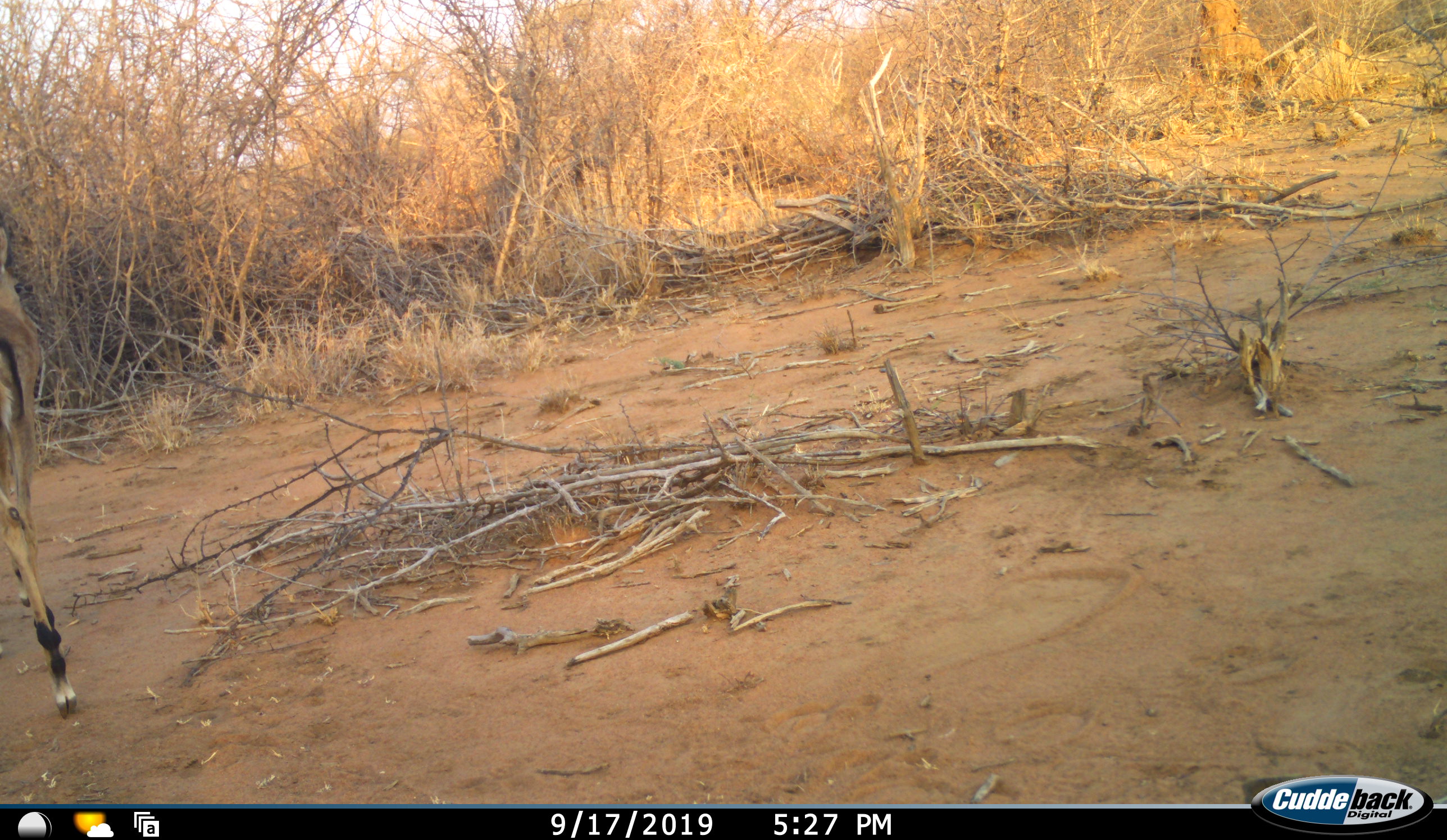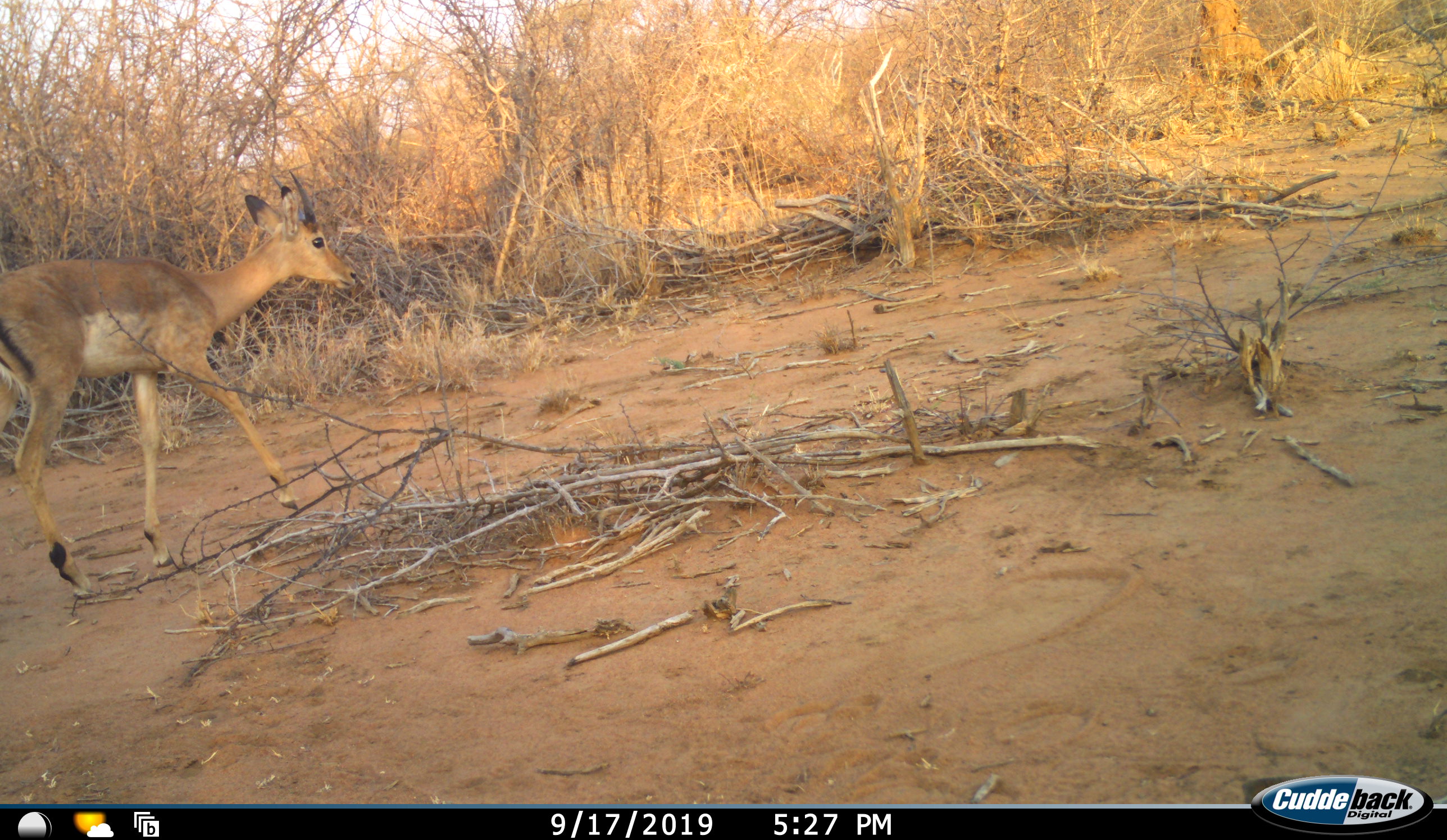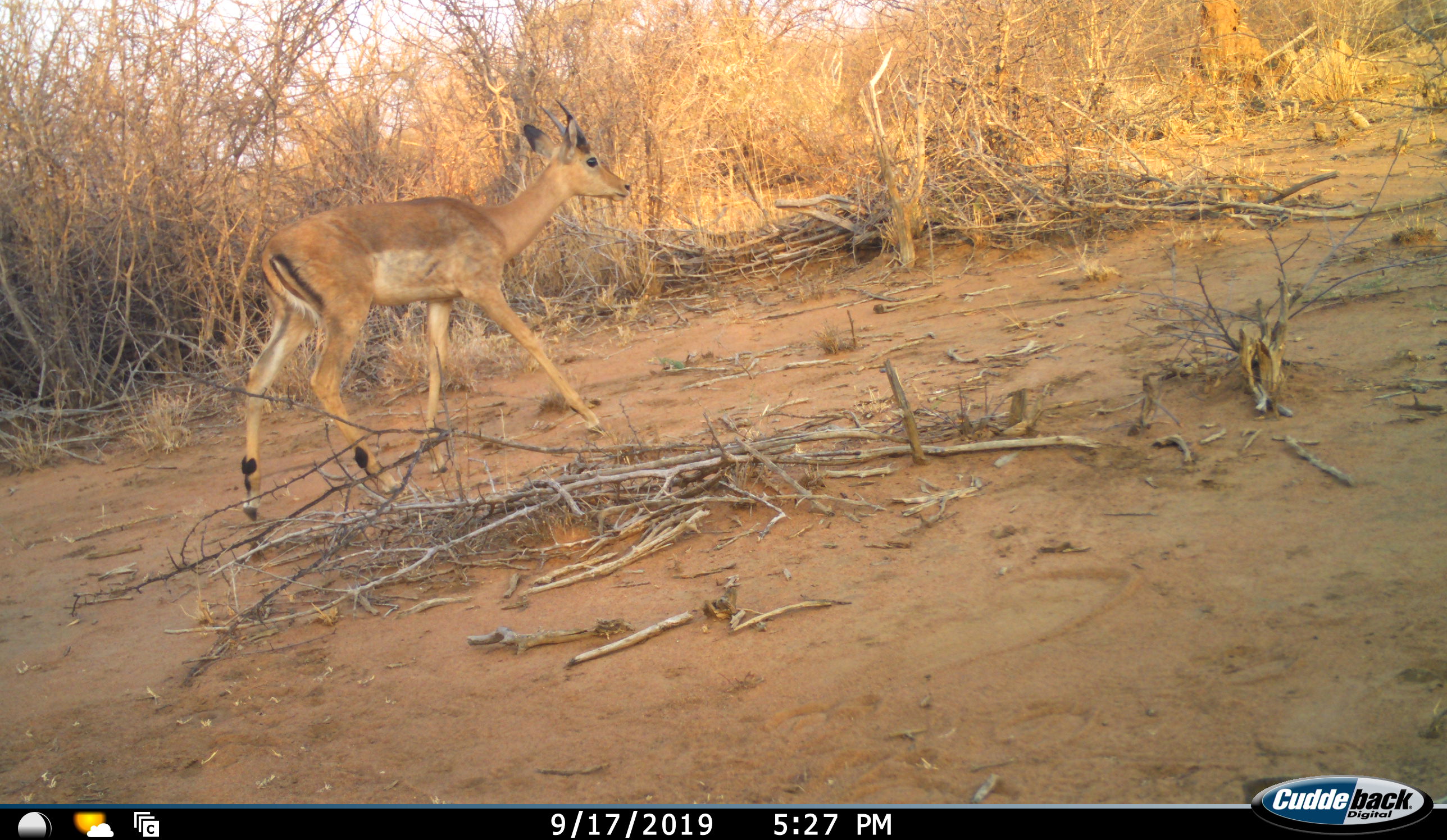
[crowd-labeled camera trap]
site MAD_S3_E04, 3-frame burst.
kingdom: Animalia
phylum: Chordata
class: Mammalia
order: Artiodactyla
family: Bovidae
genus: Aepyceros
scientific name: Aepyceros melampus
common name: impala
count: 1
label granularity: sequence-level